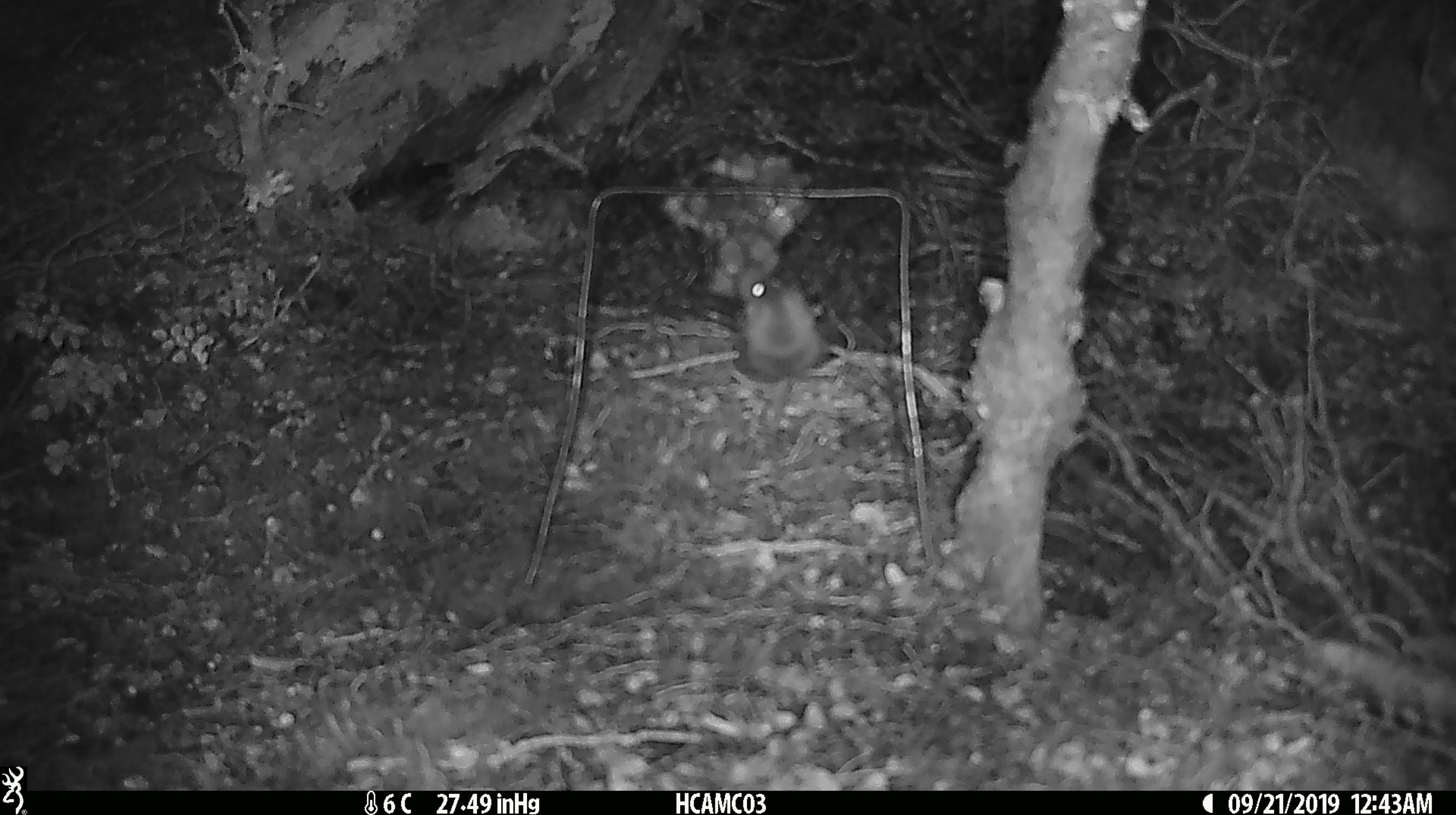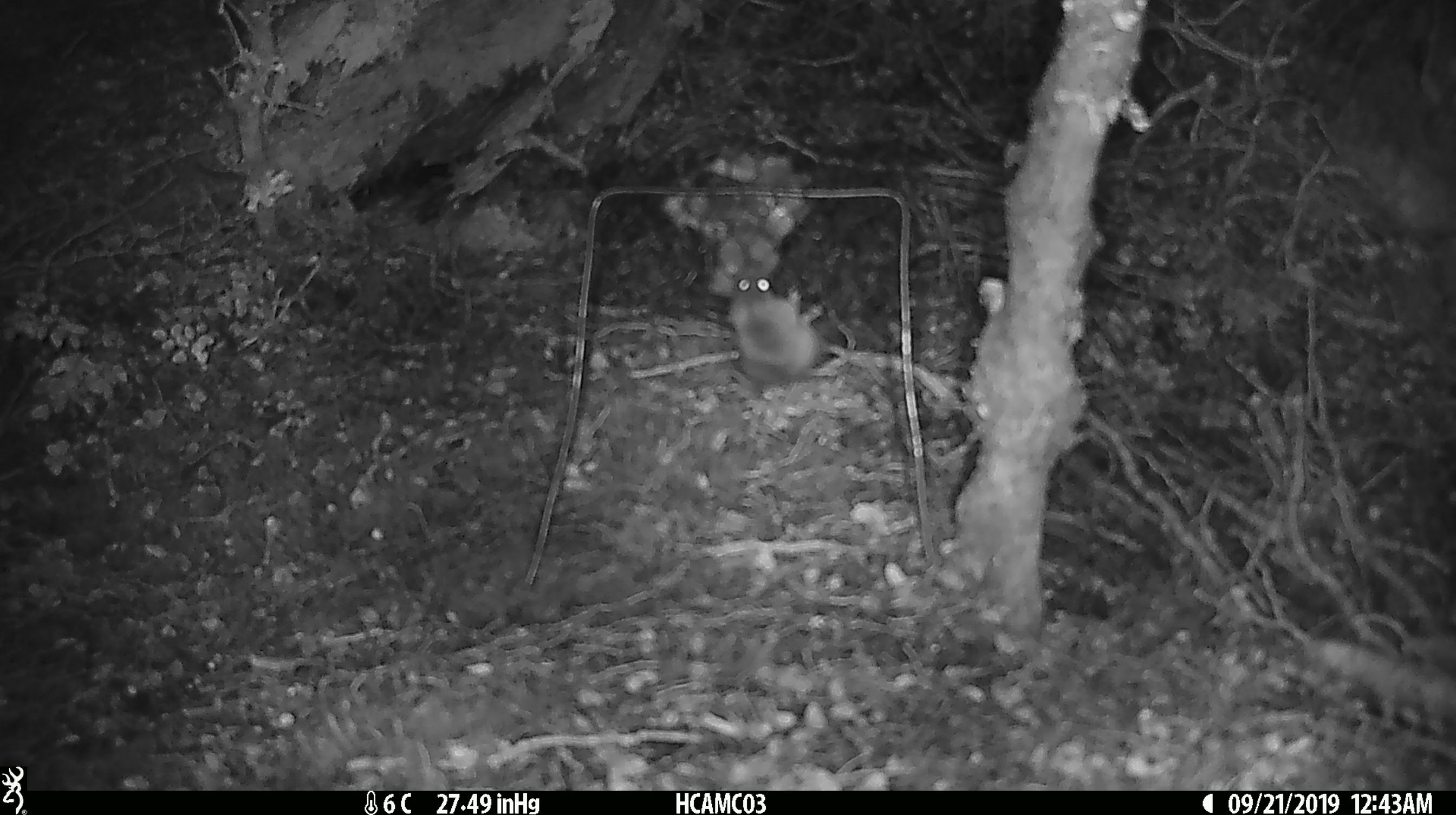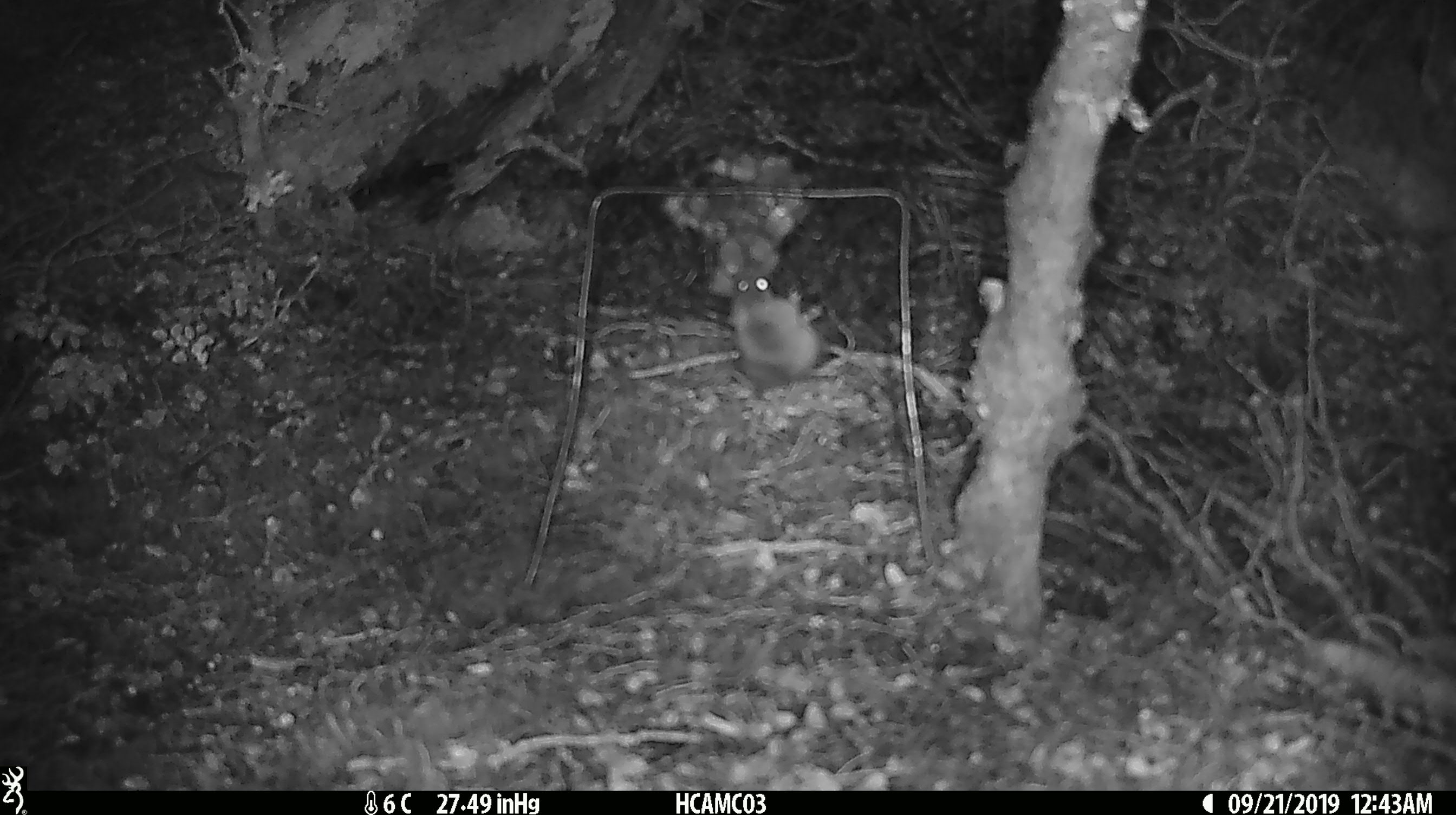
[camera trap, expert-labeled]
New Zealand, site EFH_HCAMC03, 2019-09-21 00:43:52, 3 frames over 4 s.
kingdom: Animalia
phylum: Chordata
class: Mammalia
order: Rodentia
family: Muridae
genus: Mus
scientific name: Mus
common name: mouse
Mouse (Mus).